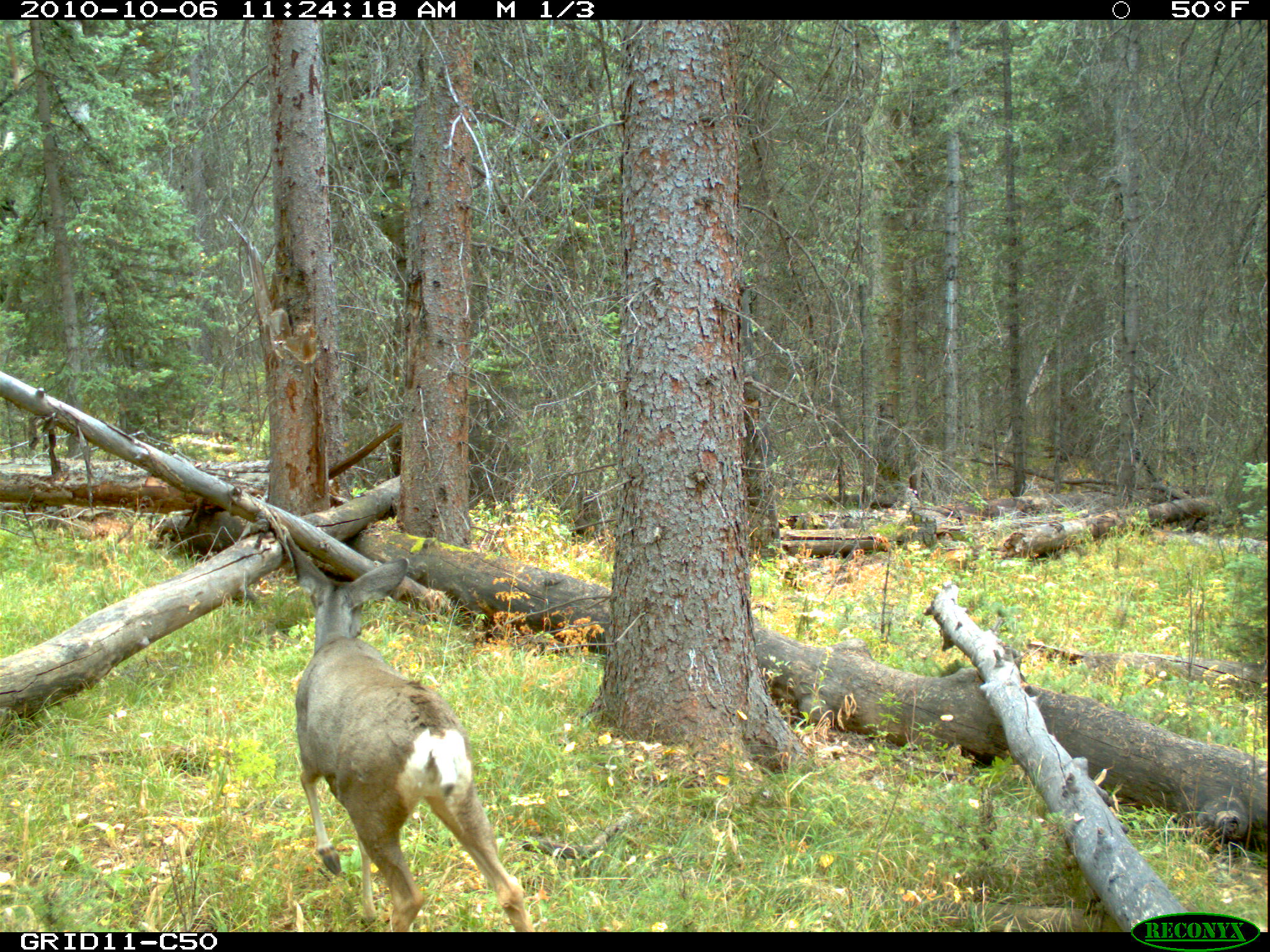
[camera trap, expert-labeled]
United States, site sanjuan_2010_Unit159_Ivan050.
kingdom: Animalia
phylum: Chordata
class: Mammalia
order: Artiodactyla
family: Cervidae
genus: Odocoileus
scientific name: Odocoileus hemionus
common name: mule deer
Odocoileus hemionus (mule deer).